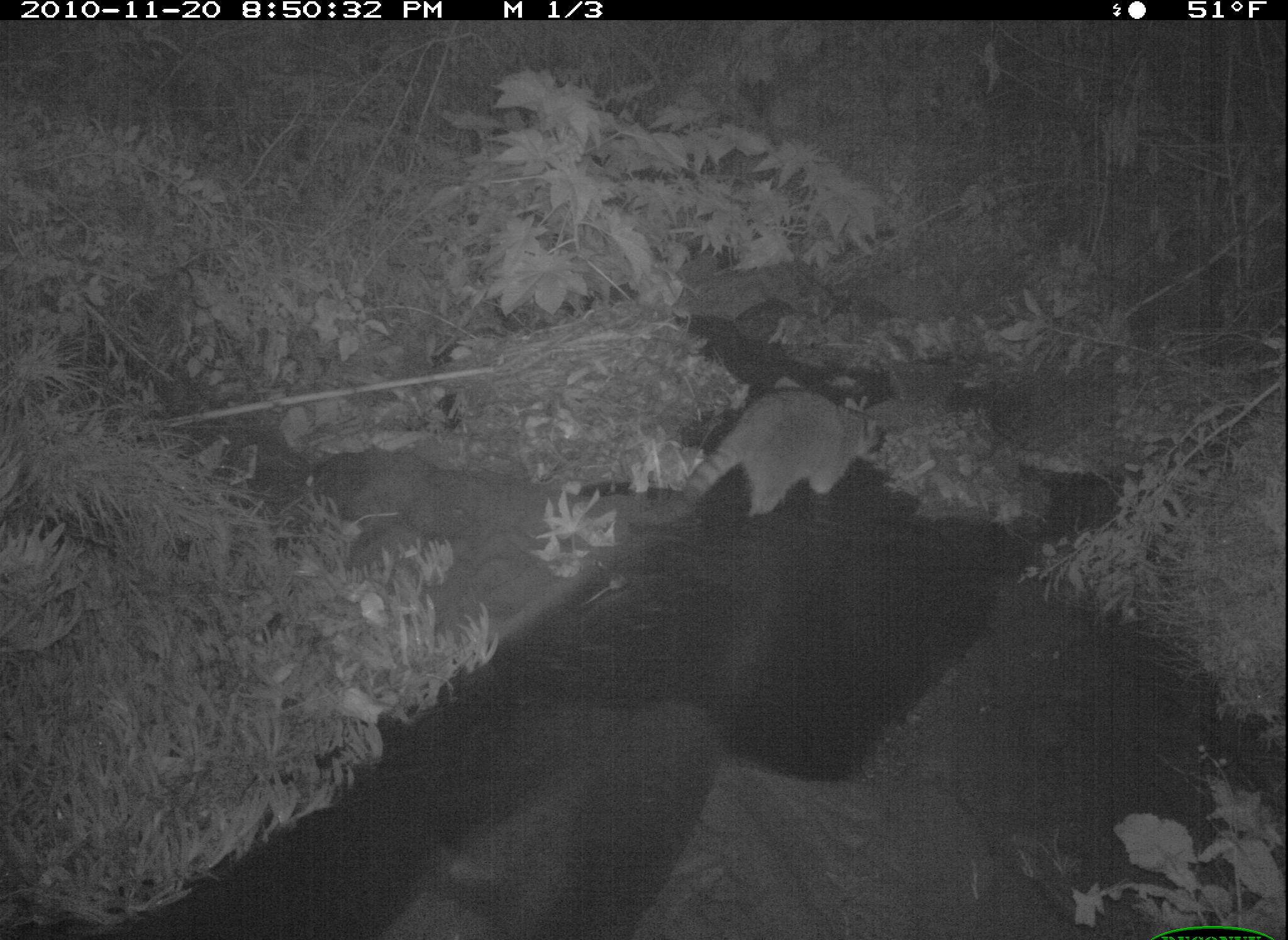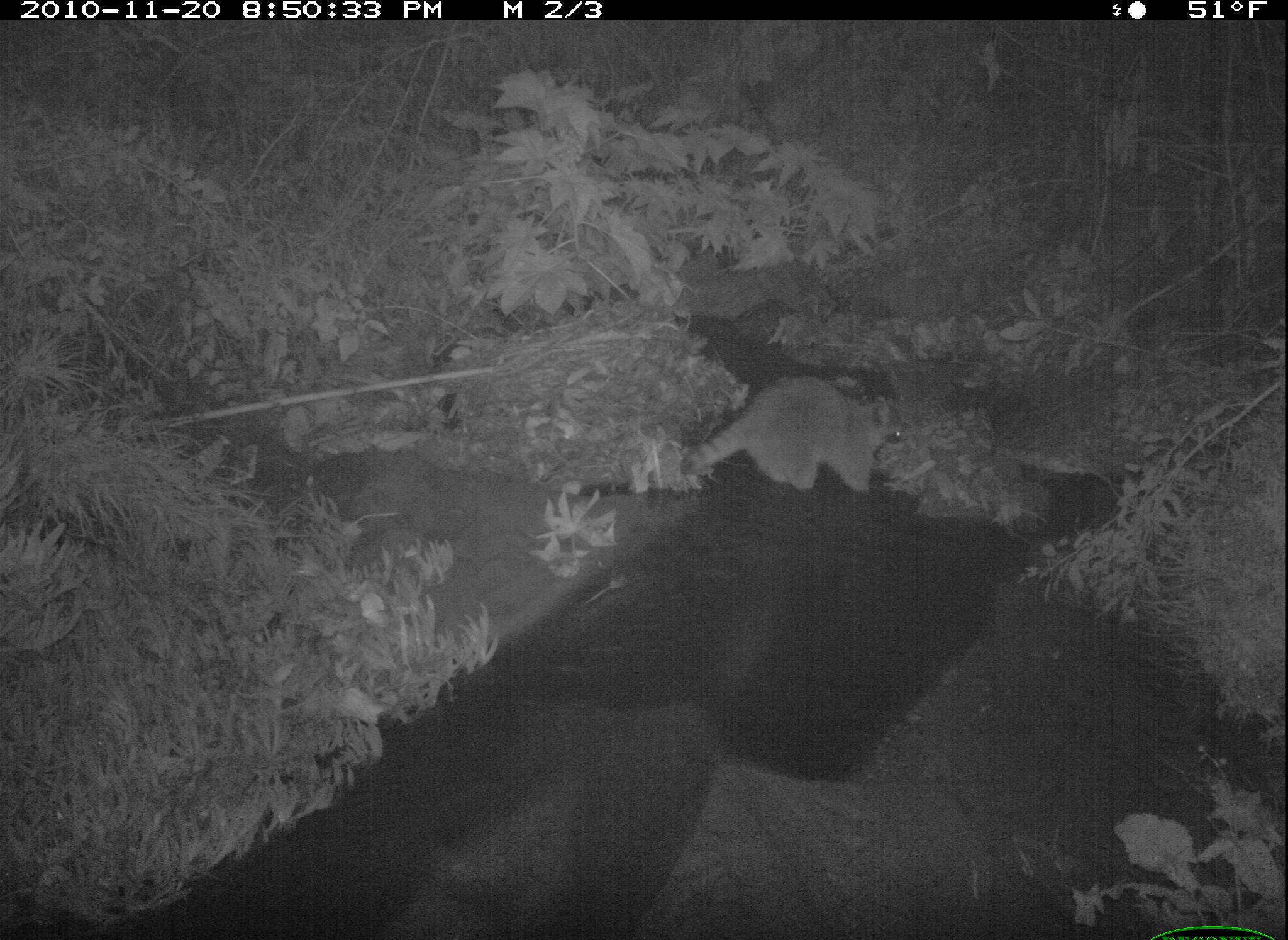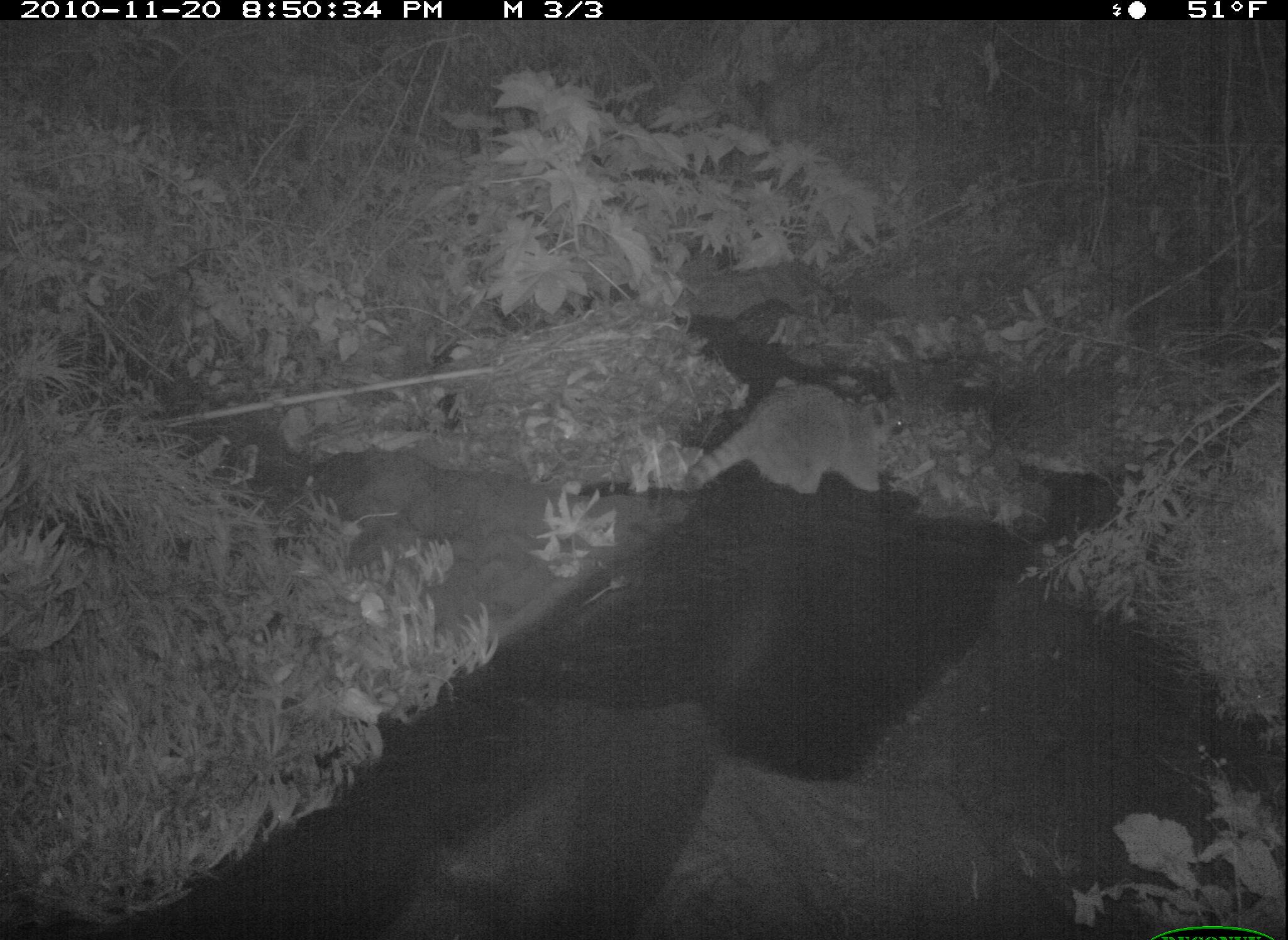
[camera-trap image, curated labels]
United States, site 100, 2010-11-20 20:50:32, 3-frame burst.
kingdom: Animalia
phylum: Chordata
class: Mammalia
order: Carnivora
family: Procyonidae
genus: Procyon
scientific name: Procyon lotor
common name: raccoon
Raccoon (Procyon lotor).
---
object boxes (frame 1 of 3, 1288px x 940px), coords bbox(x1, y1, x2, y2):
raccoon: bbox(652, 375, 910, 532)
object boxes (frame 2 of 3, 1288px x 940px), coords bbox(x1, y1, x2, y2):
raccoon: bbox(670, 372, 924, 514)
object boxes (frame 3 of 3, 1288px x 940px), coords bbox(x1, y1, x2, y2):
raccoon: bbox(675, 382, 927, 519)